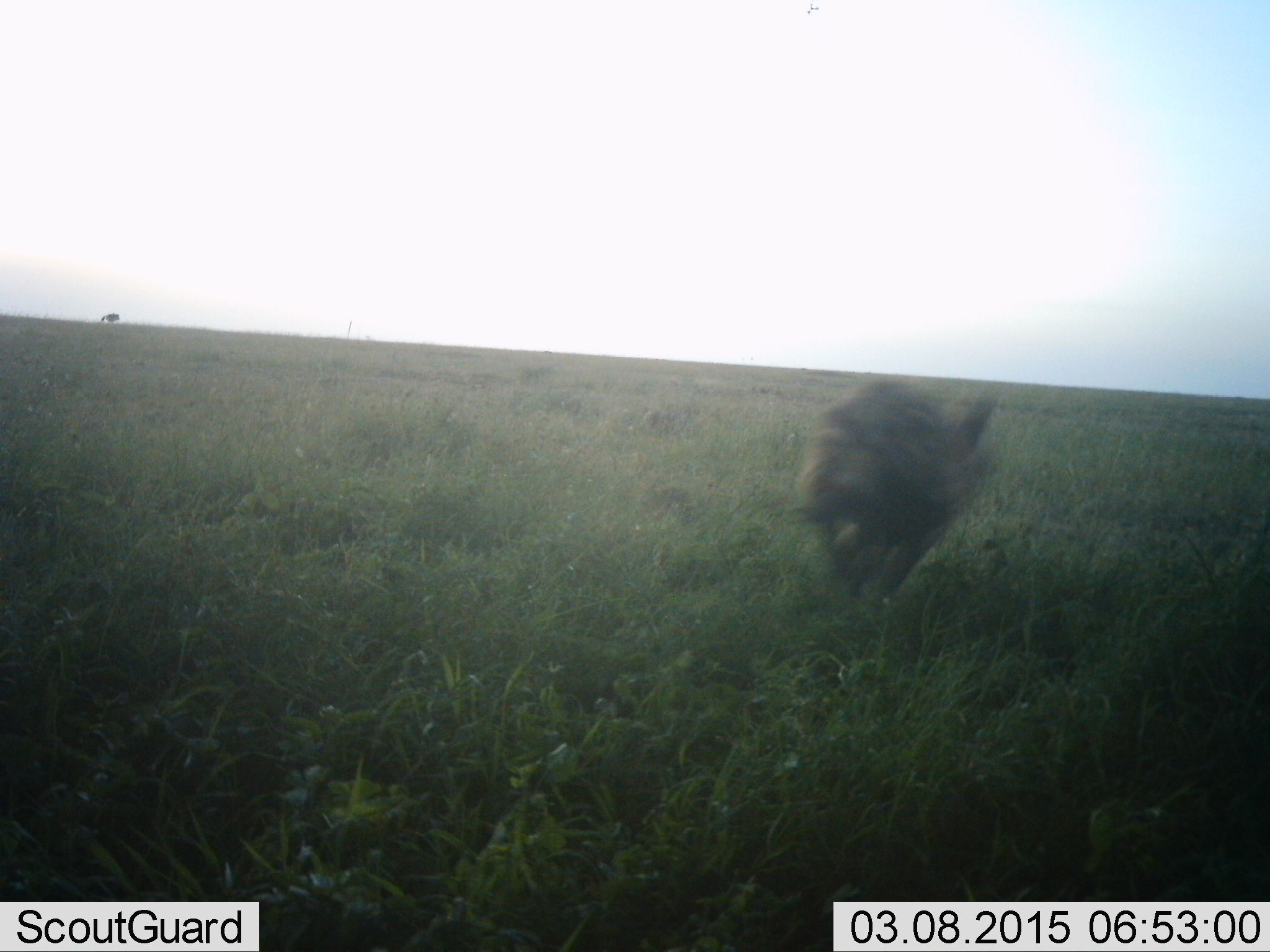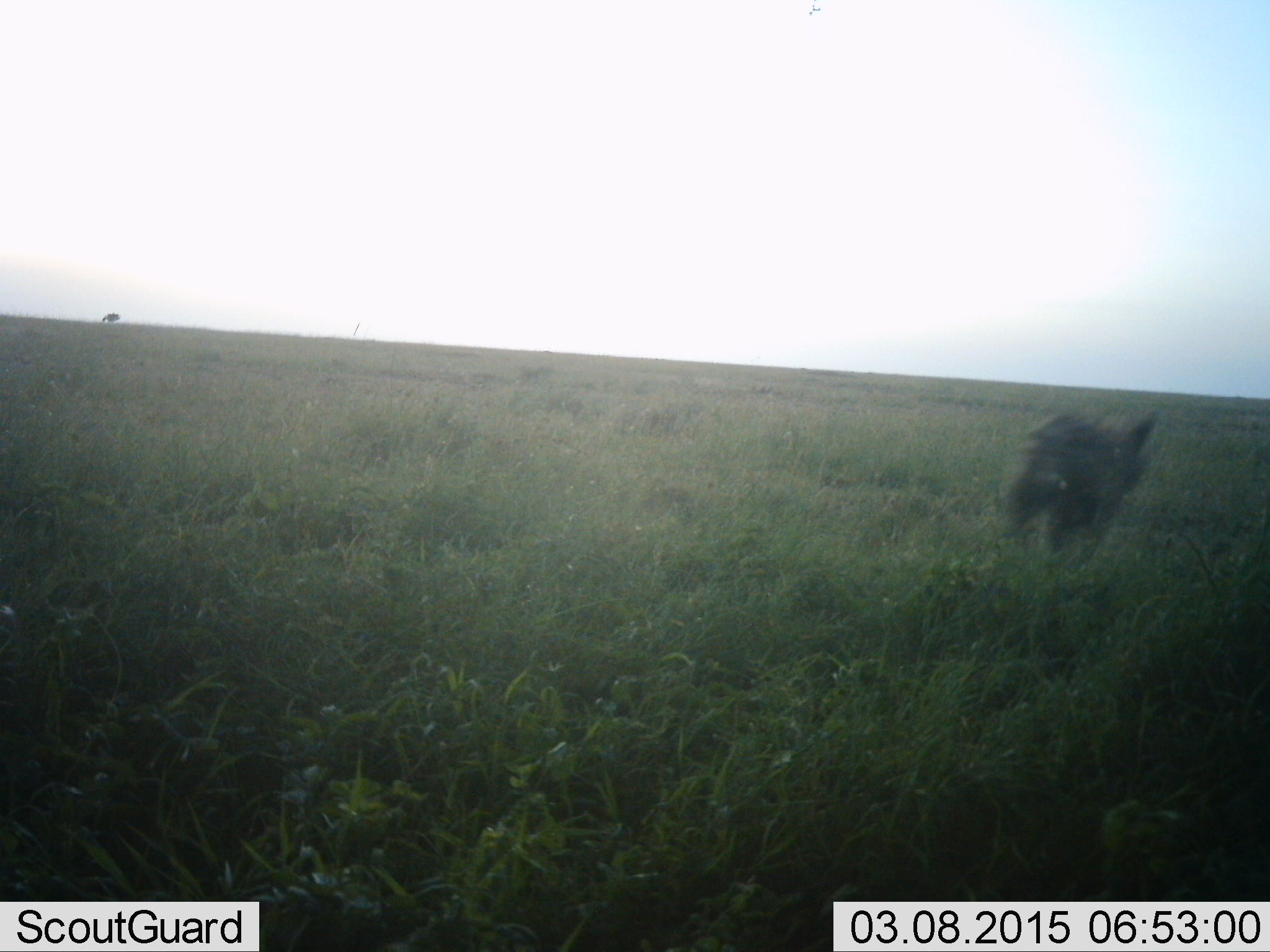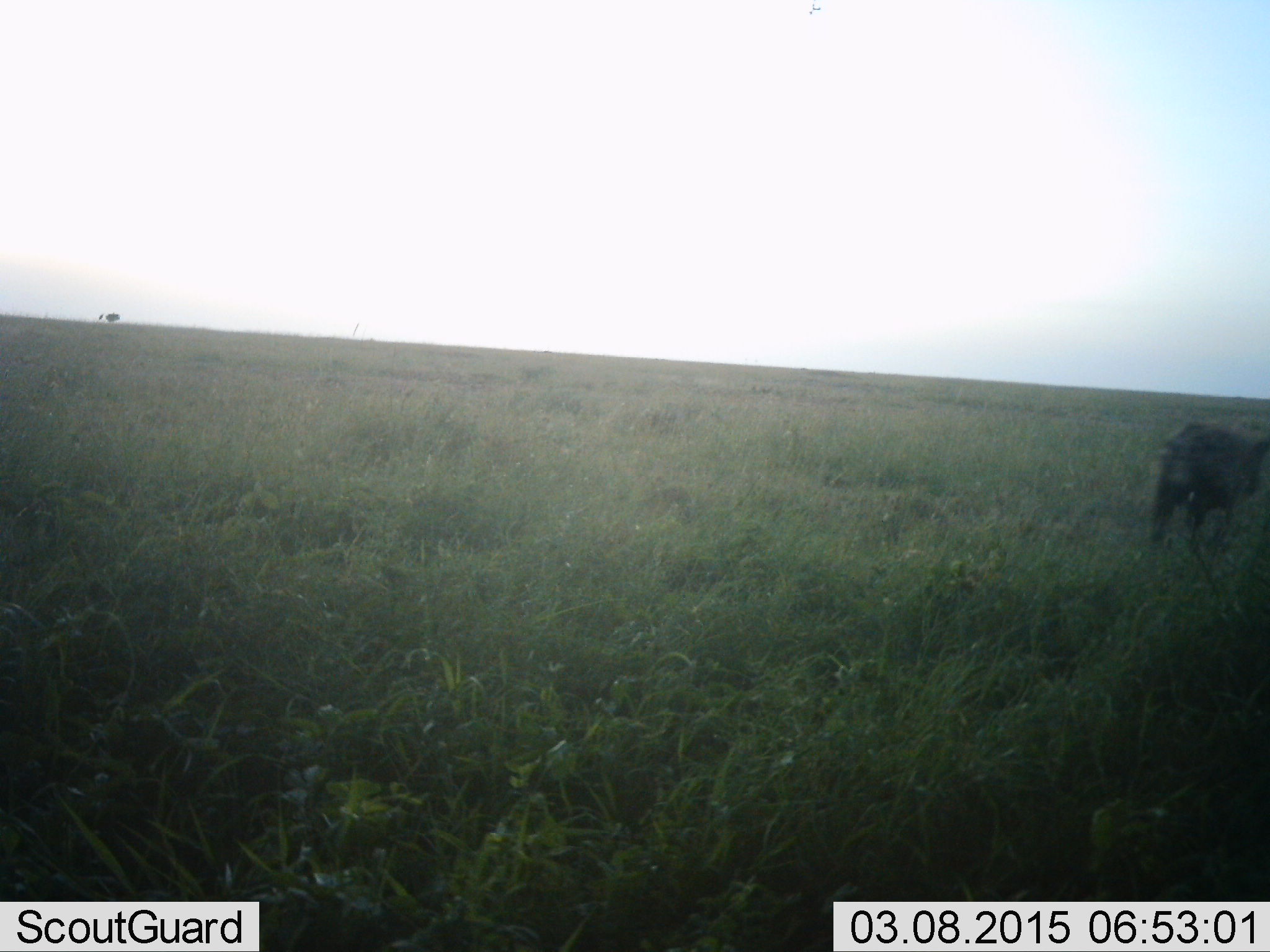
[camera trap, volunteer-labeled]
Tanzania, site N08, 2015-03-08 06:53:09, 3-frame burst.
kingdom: Animalia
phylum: Chordata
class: Mammalia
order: Carnivora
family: Hyaenidae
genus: Crocuta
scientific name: Crocuta crocuta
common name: spotted hyena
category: hyenaspotted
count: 1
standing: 0%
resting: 0%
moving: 100%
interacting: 0%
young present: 17%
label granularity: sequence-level